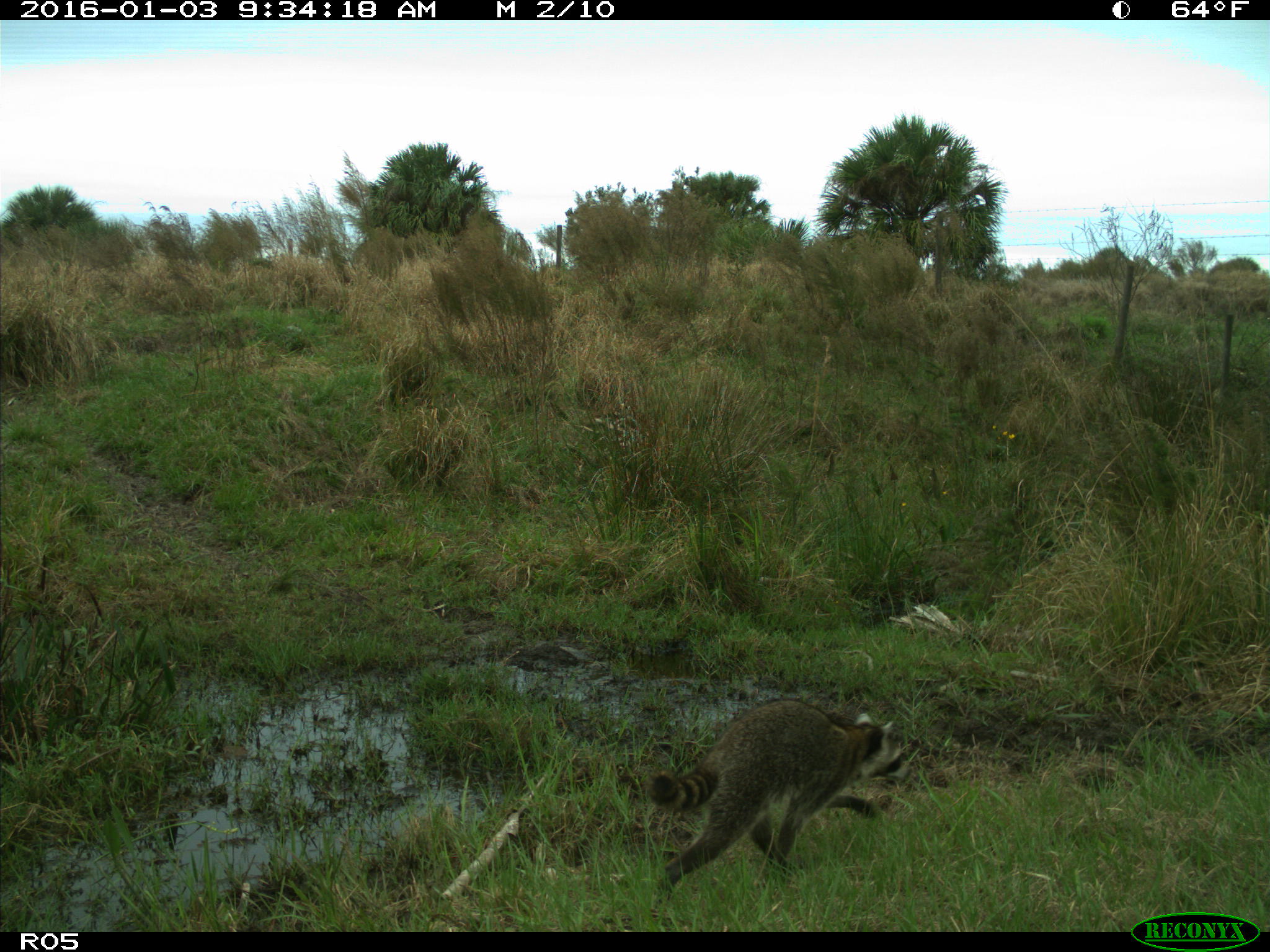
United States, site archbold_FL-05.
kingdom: Animalia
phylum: Chordata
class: Mammalia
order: Carnivora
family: Procyonidae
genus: Procyon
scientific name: Procyon lotor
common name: common raccoon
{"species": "Procyon lotor (common raccoon)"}